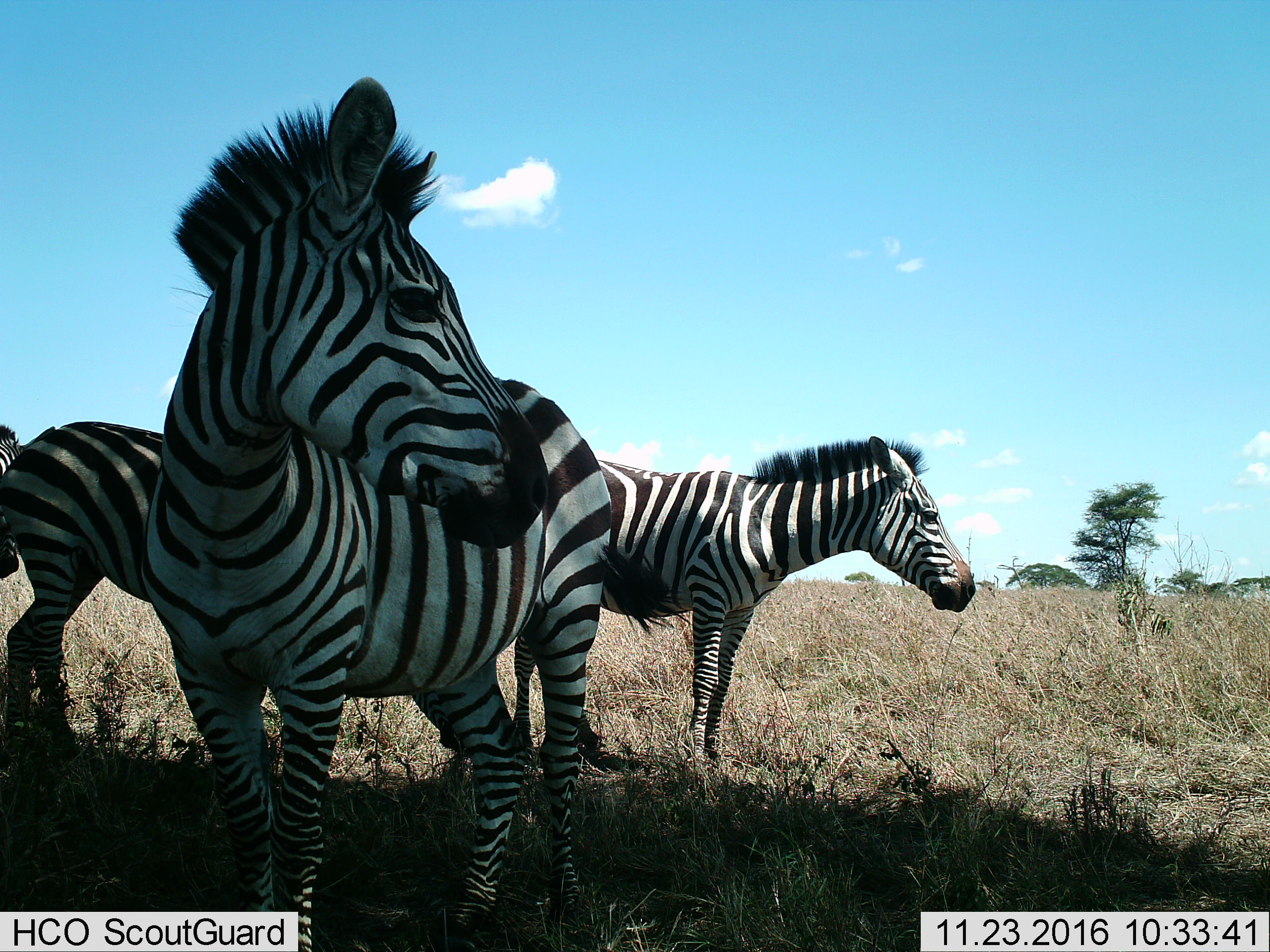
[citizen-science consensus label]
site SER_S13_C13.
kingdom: Animalia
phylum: Chordata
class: Mammalia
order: Perissodactyla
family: Equidae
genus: Equus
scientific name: Equus quagga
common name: plains zebra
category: zebraplains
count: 4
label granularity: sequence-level